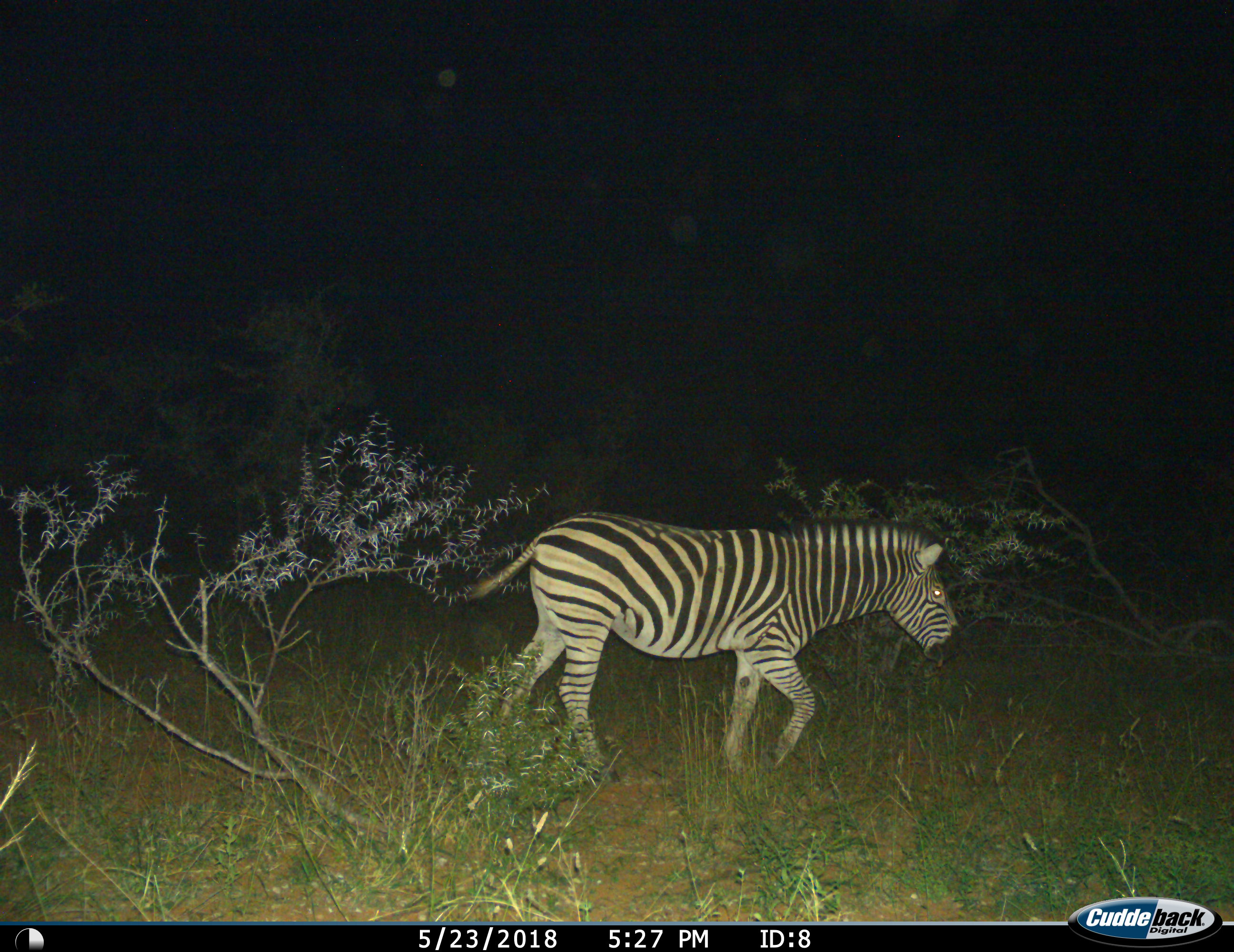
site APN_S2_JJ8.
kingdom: Animalia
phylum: Chordata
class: Mammalia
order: Perissodactyla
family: Equidae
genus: Equus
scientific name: Equus quagga burchellii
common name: burchell's zebra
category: zebraburchells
Zebraburchells (burchell's zebra) (Equus quagga burchellii), count 1. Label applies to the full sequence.